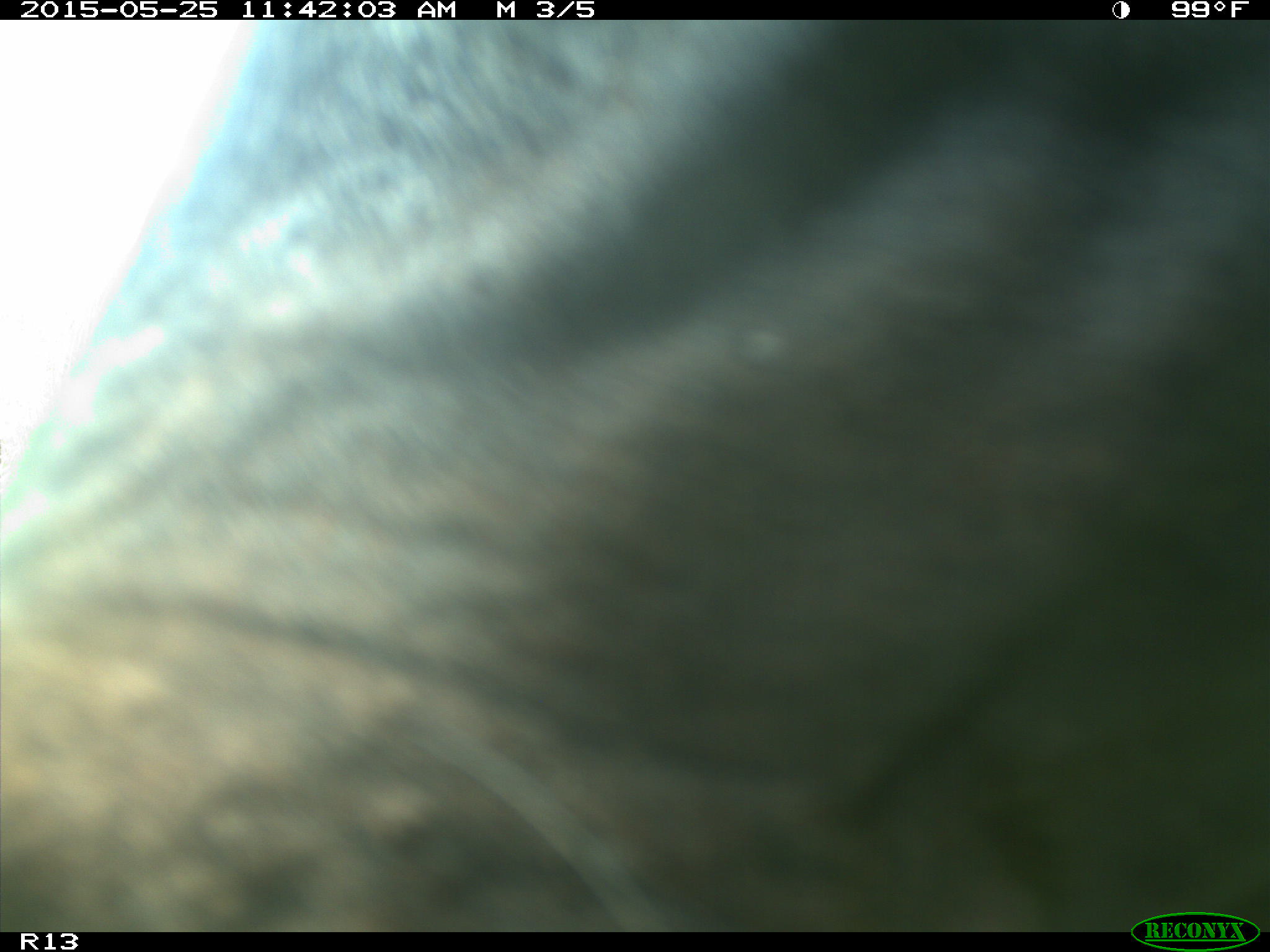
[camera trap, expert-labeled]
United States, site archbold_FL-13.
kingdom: Animalia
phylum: Chordata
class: Mammalia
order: Artiodactyla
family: Bovidae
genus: Bos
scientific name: Bos taurus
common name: domestic cow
Bos taurus (domestic cow).